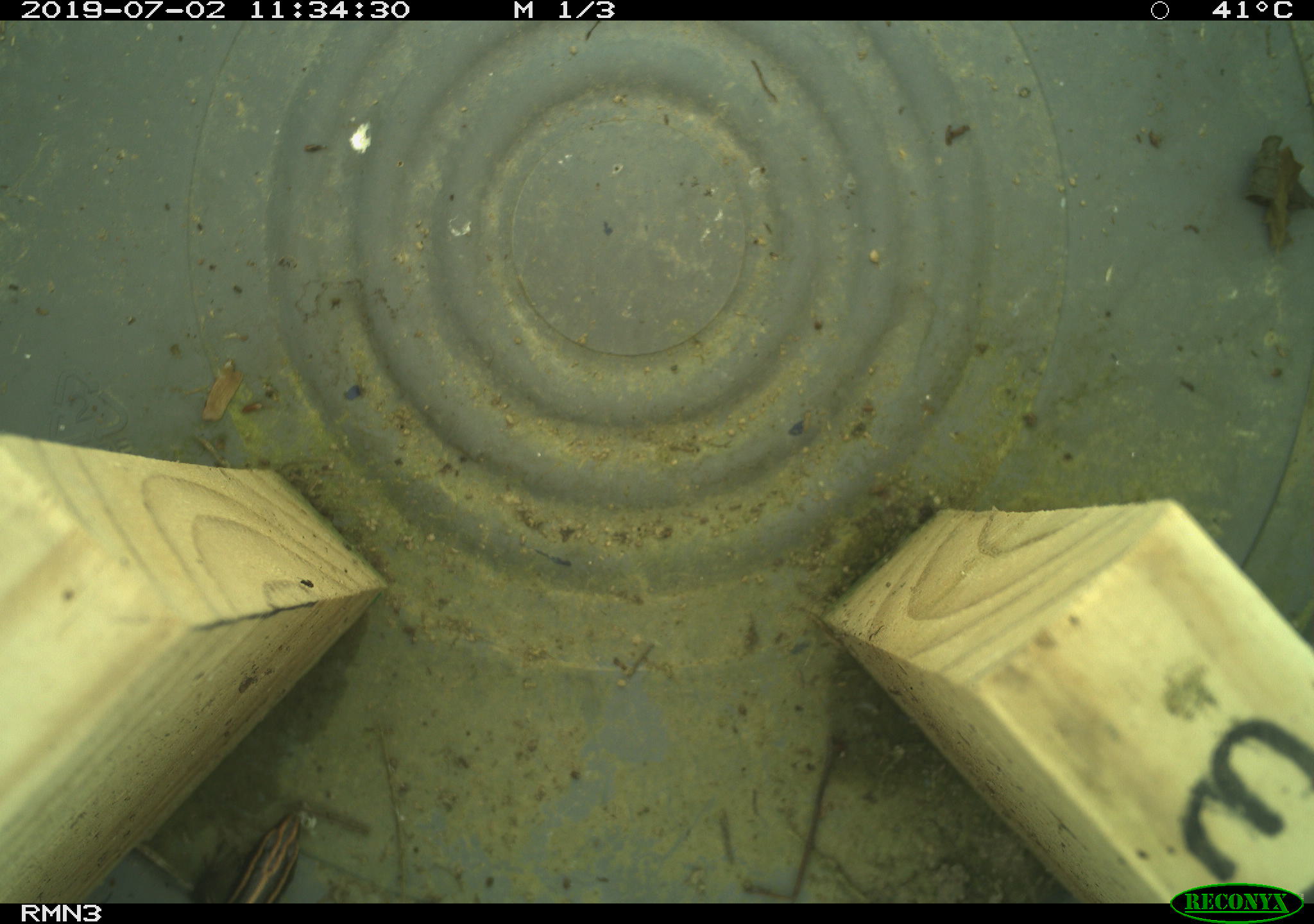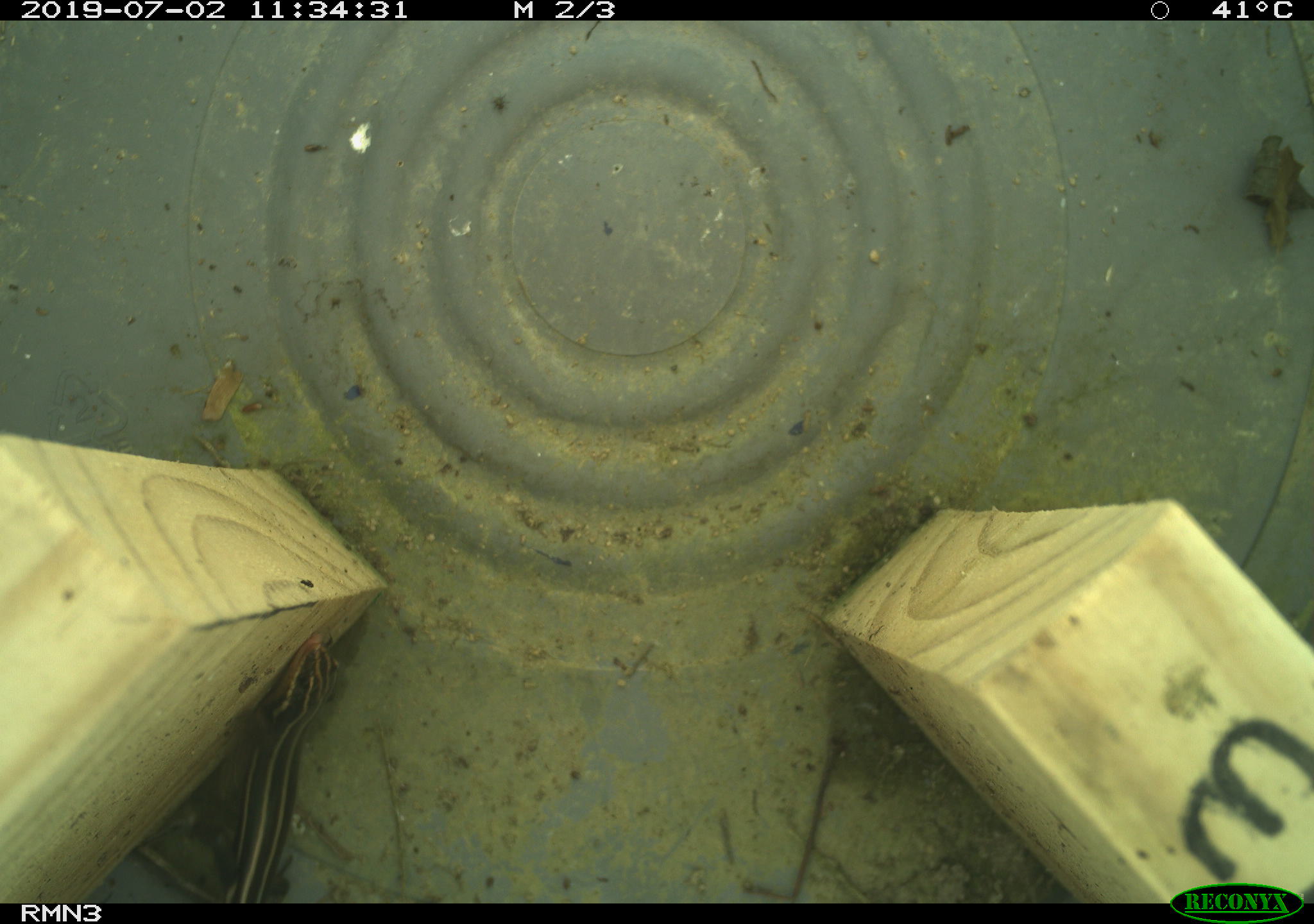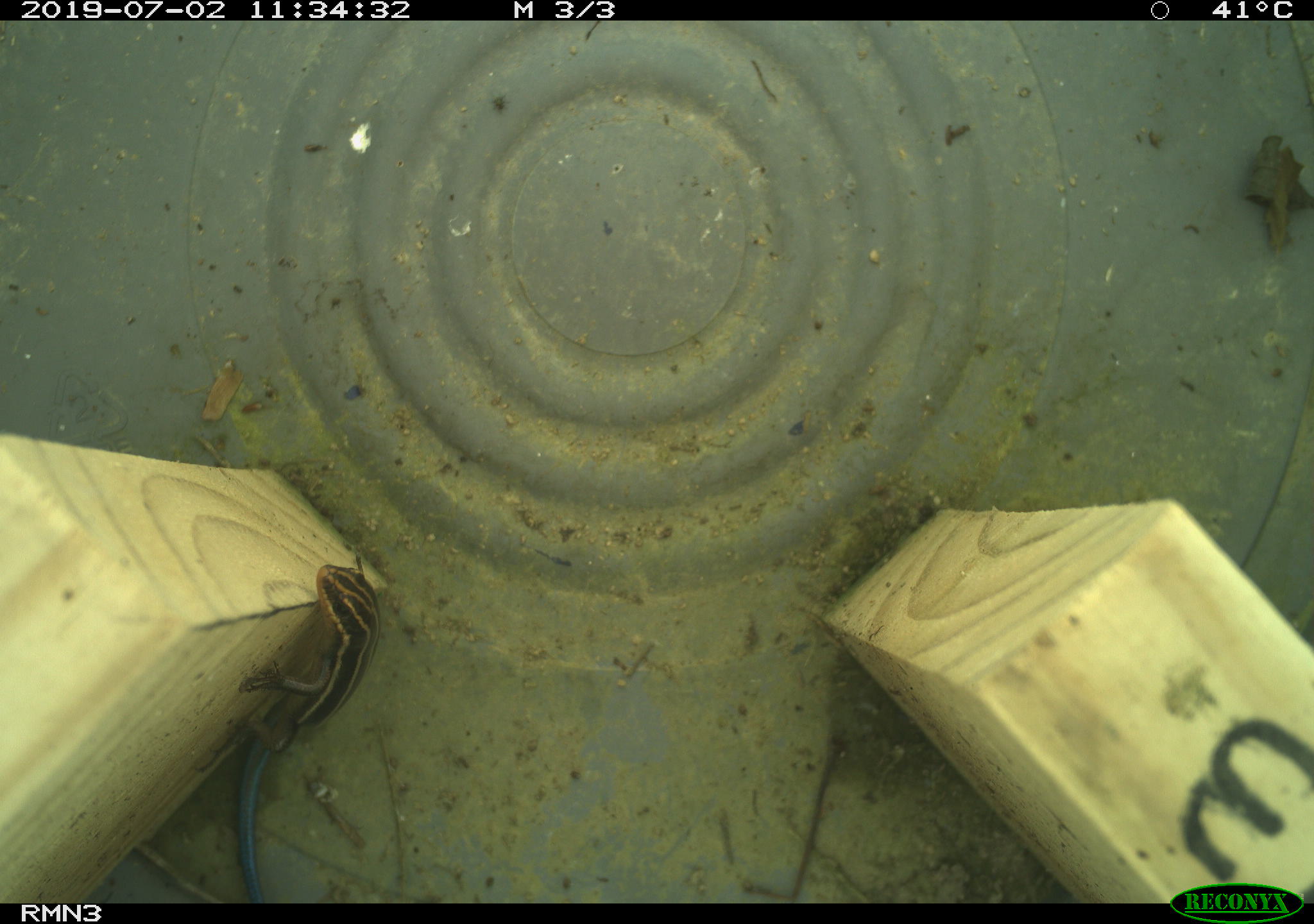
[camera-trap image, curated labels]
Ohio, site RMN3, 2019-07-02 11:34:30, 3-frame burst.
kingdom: Animalia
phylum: Chordata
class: Reptilia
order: Squamata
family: Scincidae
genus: Plestiodon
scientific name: Plestiodon fasciatus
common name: common five-lined skink